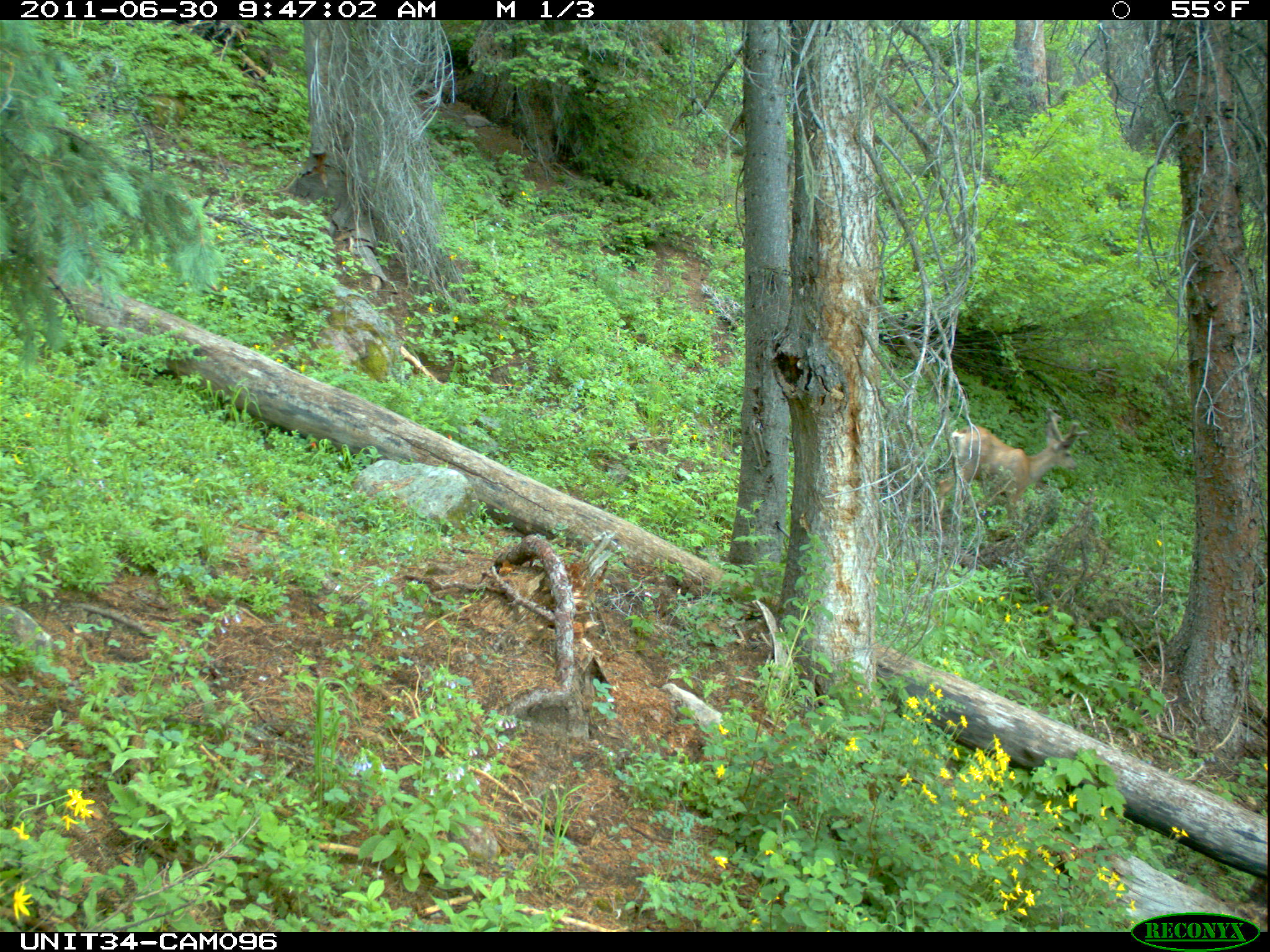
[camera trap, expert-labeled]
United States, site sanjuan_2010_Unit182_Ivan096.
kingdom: Animalia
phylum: Chordata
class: Mammalia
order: Artiodactyla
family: Cervidae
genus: Odocoileus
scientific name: Odocoileus hemionus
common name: mule deer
Odocoileus hemionus (mule deer).